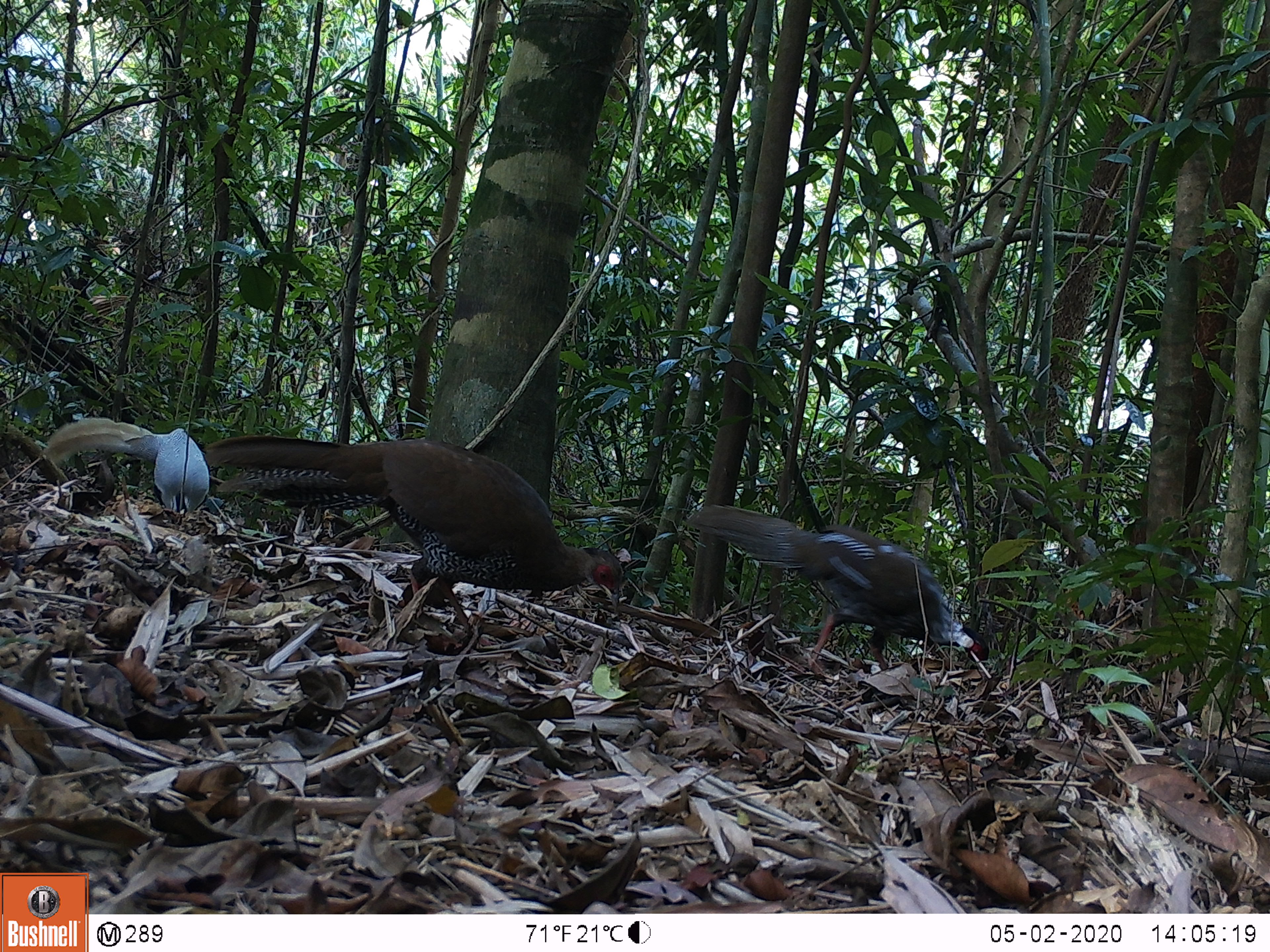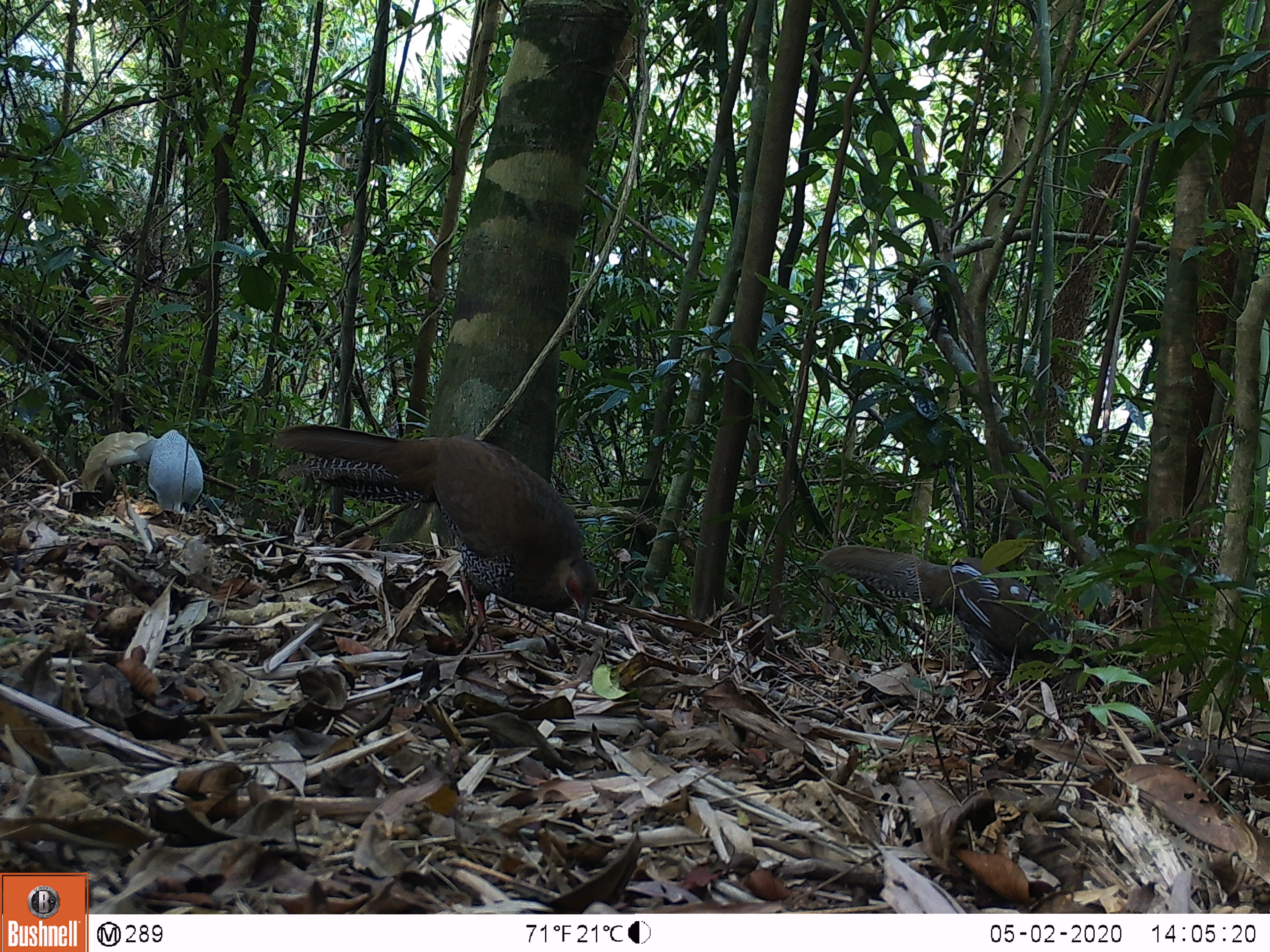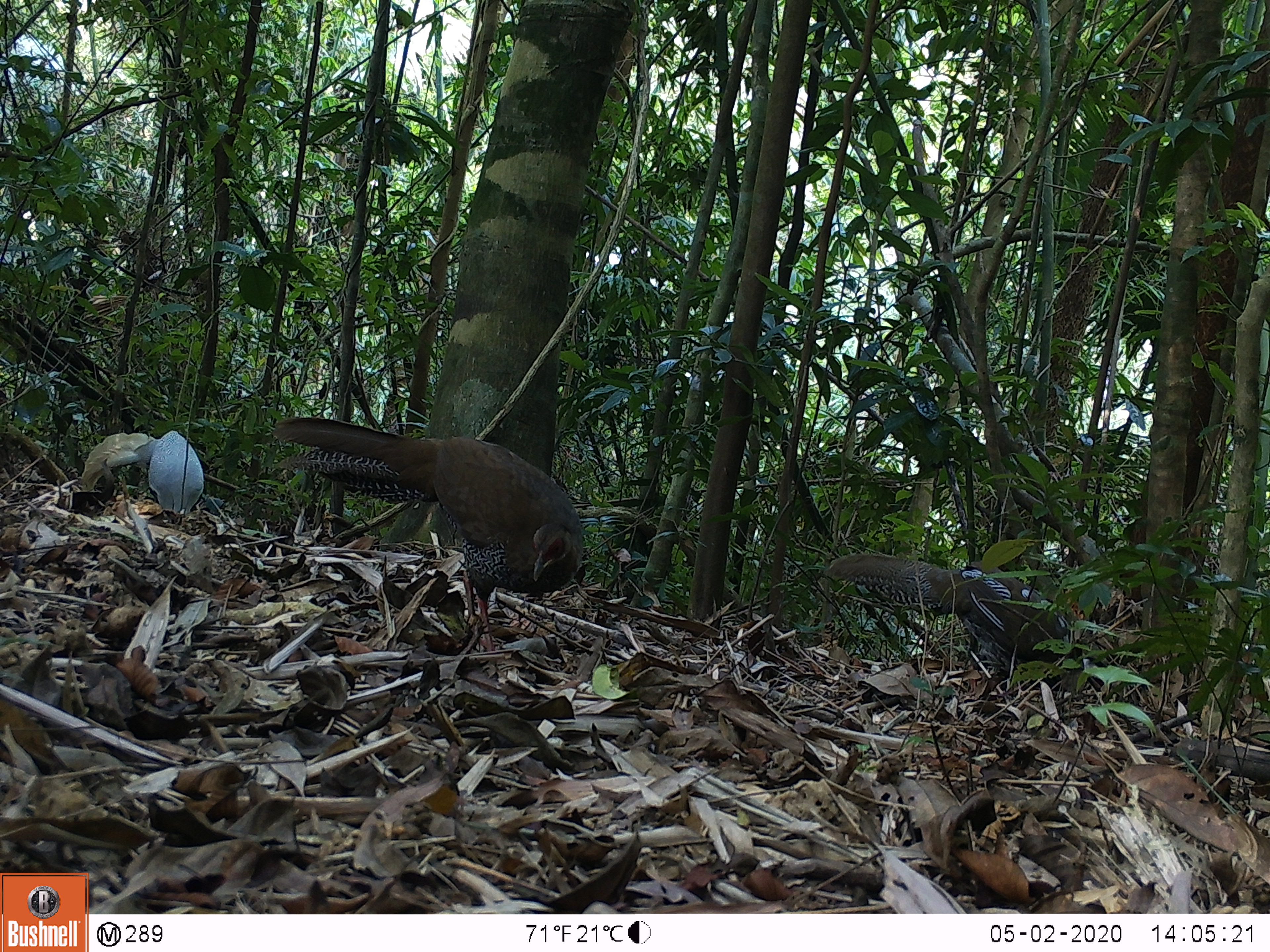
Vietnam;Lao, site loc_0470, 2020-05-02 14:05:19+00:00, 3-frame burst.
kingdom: Animalia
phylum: Chordata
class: Aves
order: Galliformes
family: Phasianidae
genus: Lophura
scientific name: Lophura nycthemera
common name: silver pheasant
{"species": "silver pheasant (Lophura nycthemera)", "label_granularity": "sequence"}